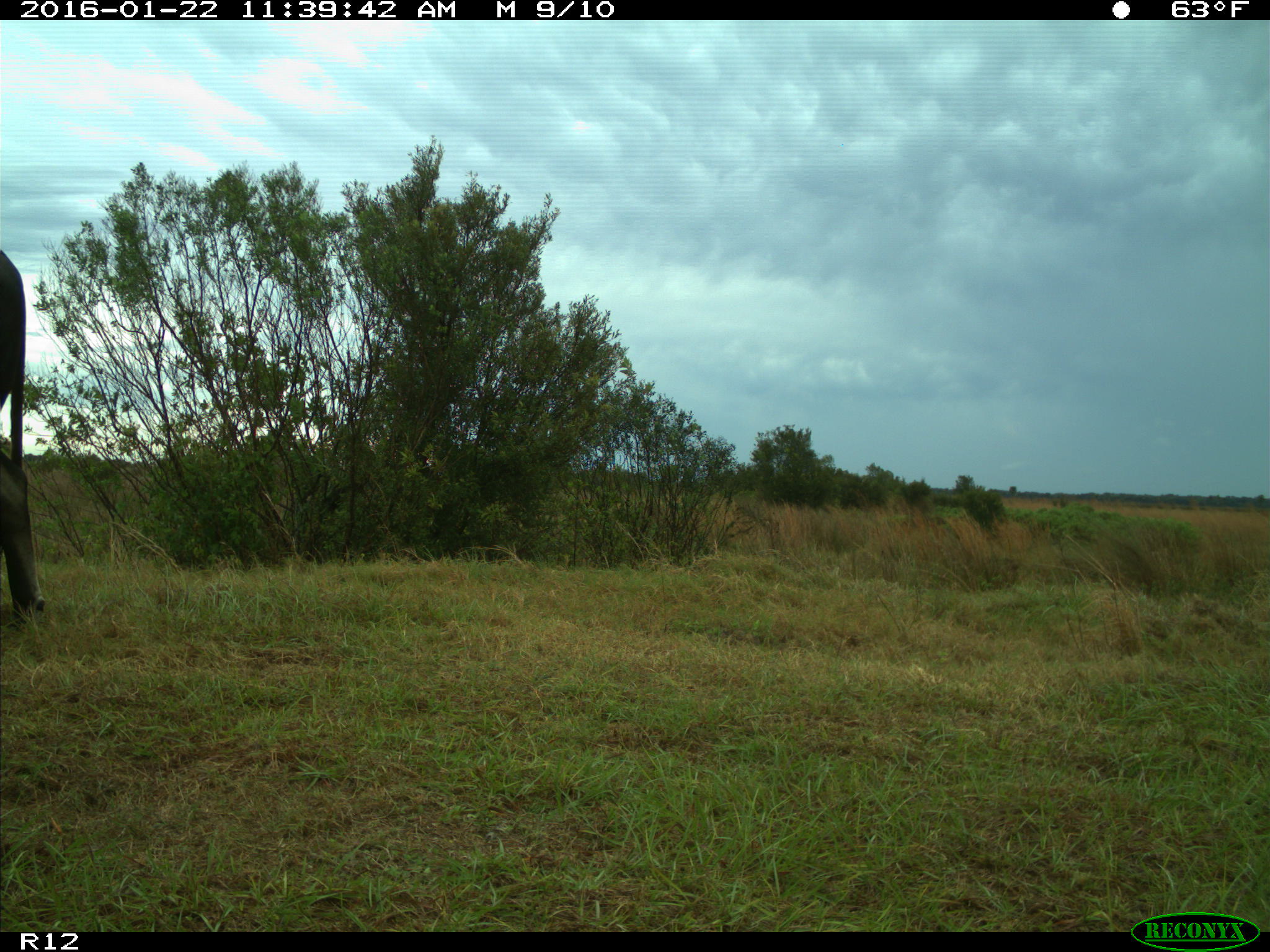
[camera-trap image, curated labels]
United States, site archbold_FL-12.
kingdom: Animalia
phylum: Chordata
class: Mammalia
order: Artiodactyla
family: Bovidae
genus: Bos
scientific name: Bos taurus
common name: domestic cow